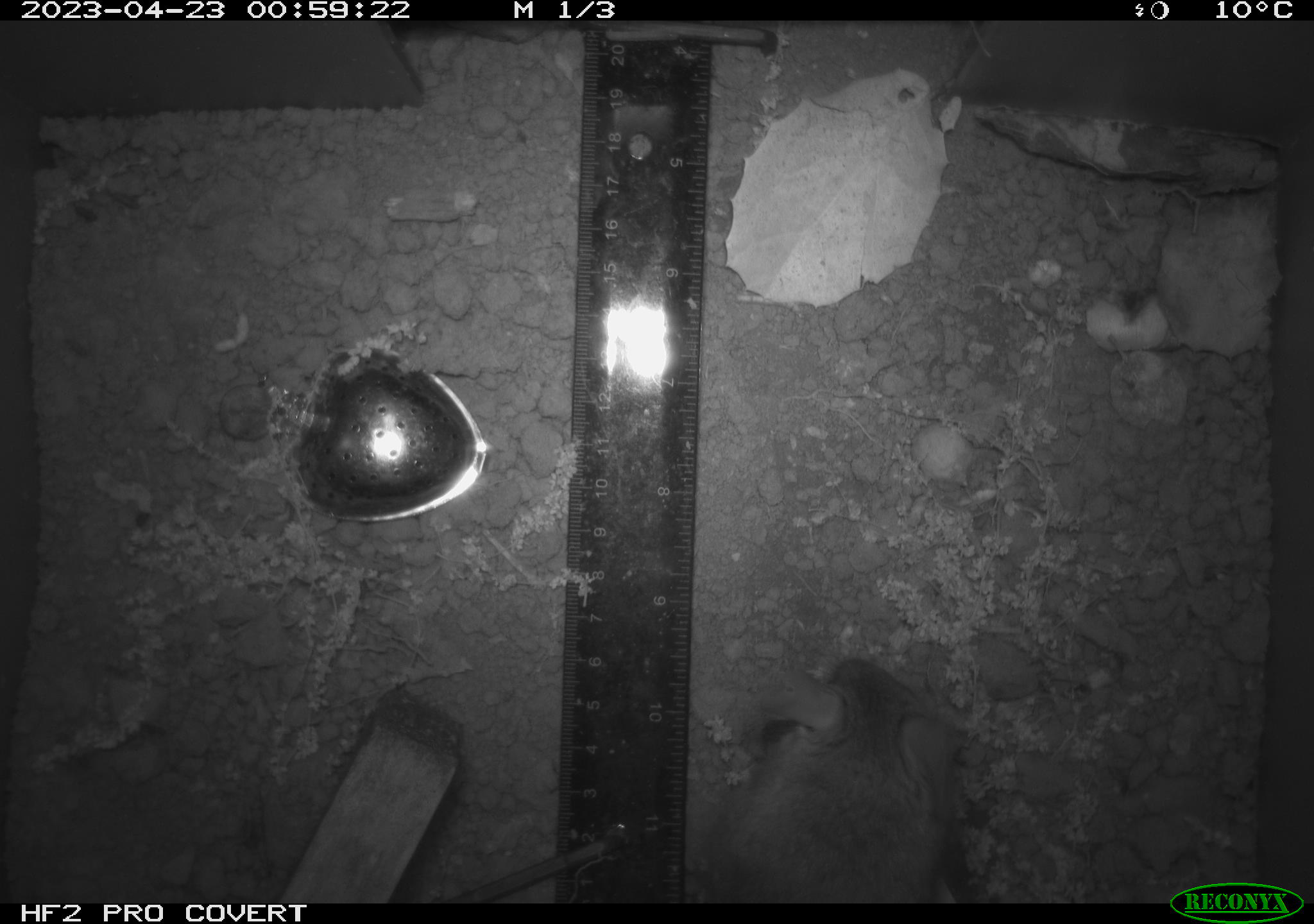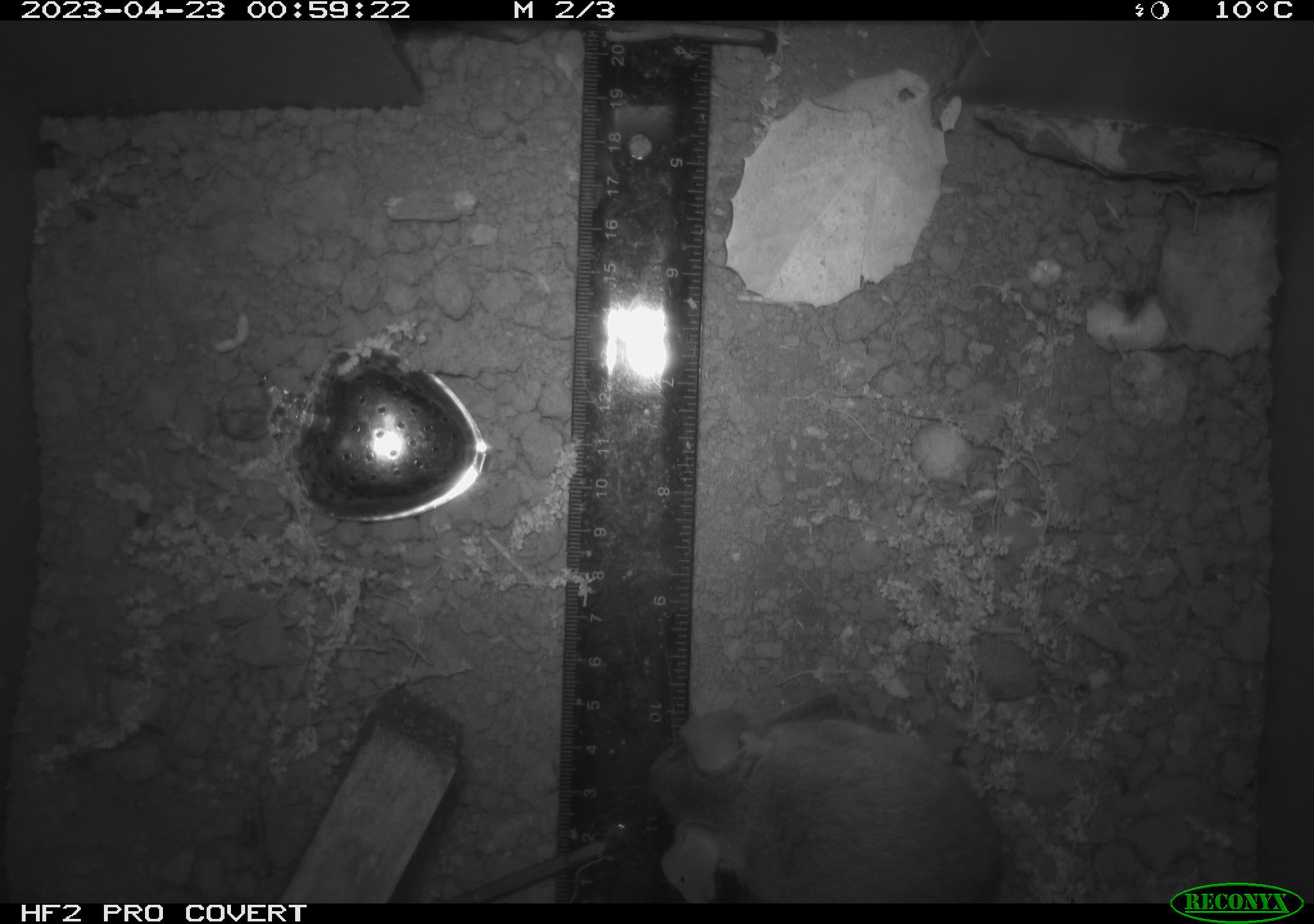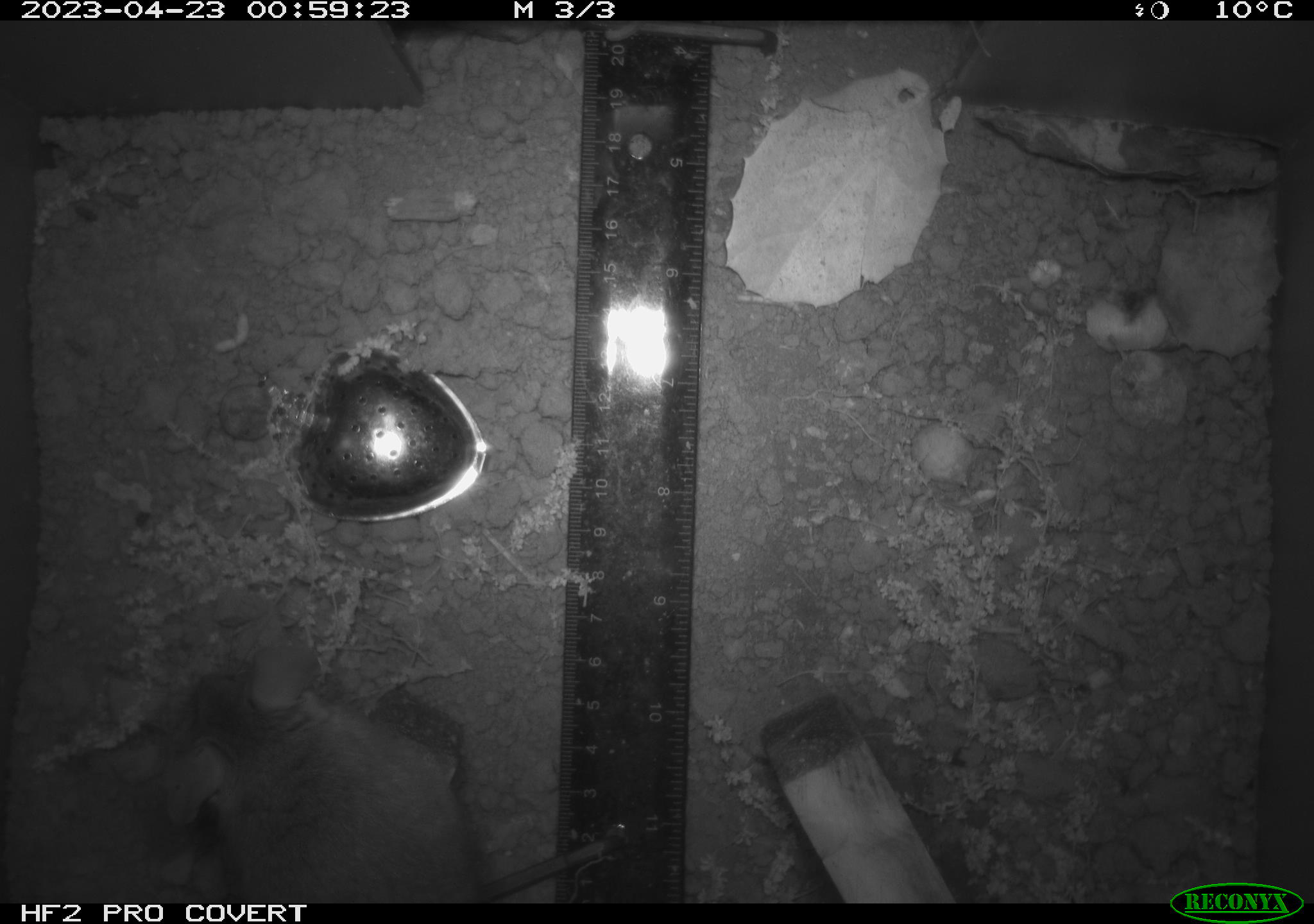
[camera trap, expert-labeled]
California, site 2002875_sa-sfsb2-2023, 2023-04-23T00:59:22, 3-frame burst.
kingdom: Animalia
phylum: Chordata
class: Mammalia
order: Rodentia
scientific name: Rodentia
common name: mouse species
Mouse species (Rodentia).